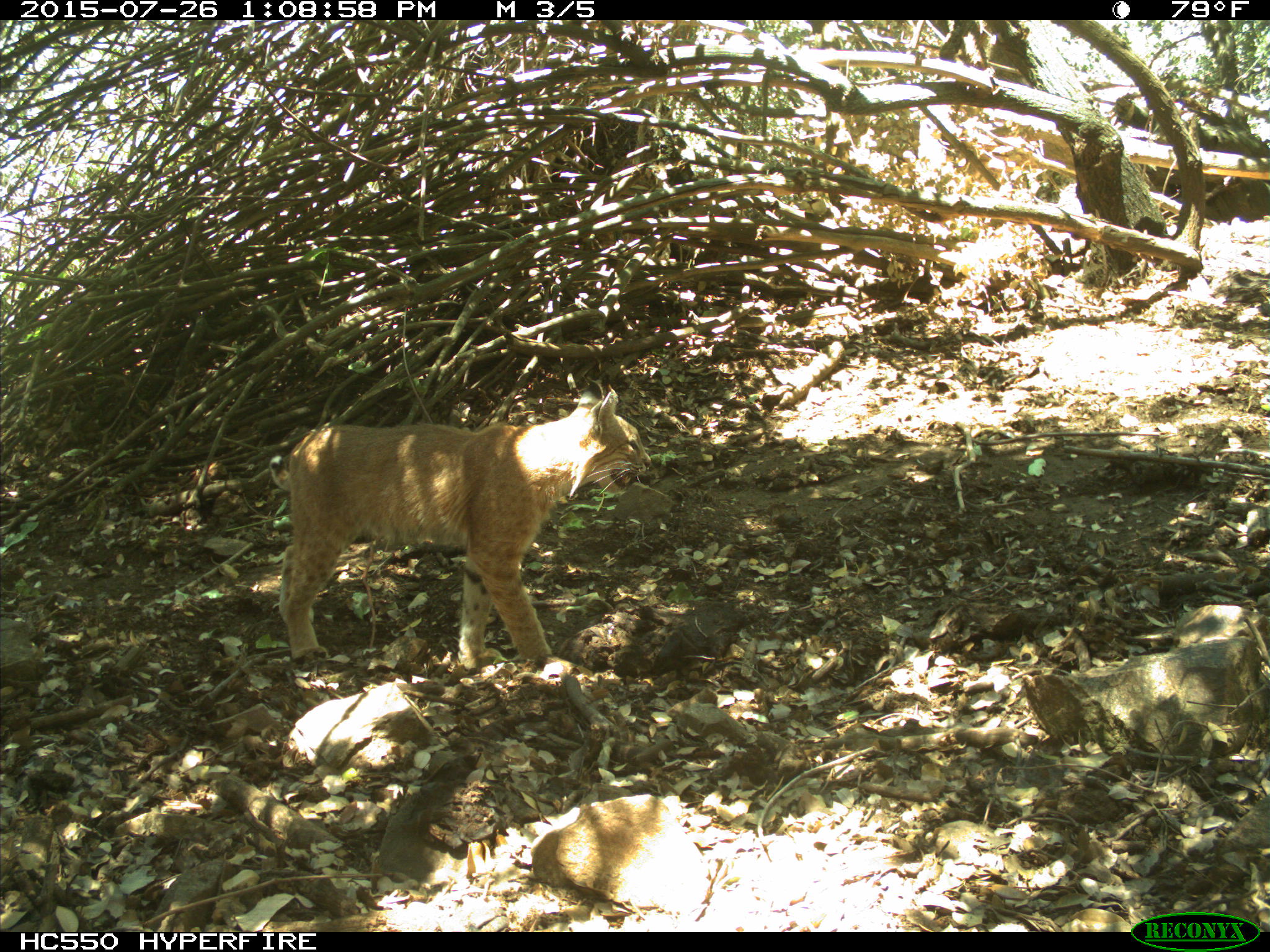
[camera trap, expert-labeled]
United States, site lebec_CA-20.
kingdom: Animalia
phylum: Chordata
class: Mammalia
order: Carnivora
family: Felidae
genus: Lynx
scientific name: Lynx rufus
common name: bobcat